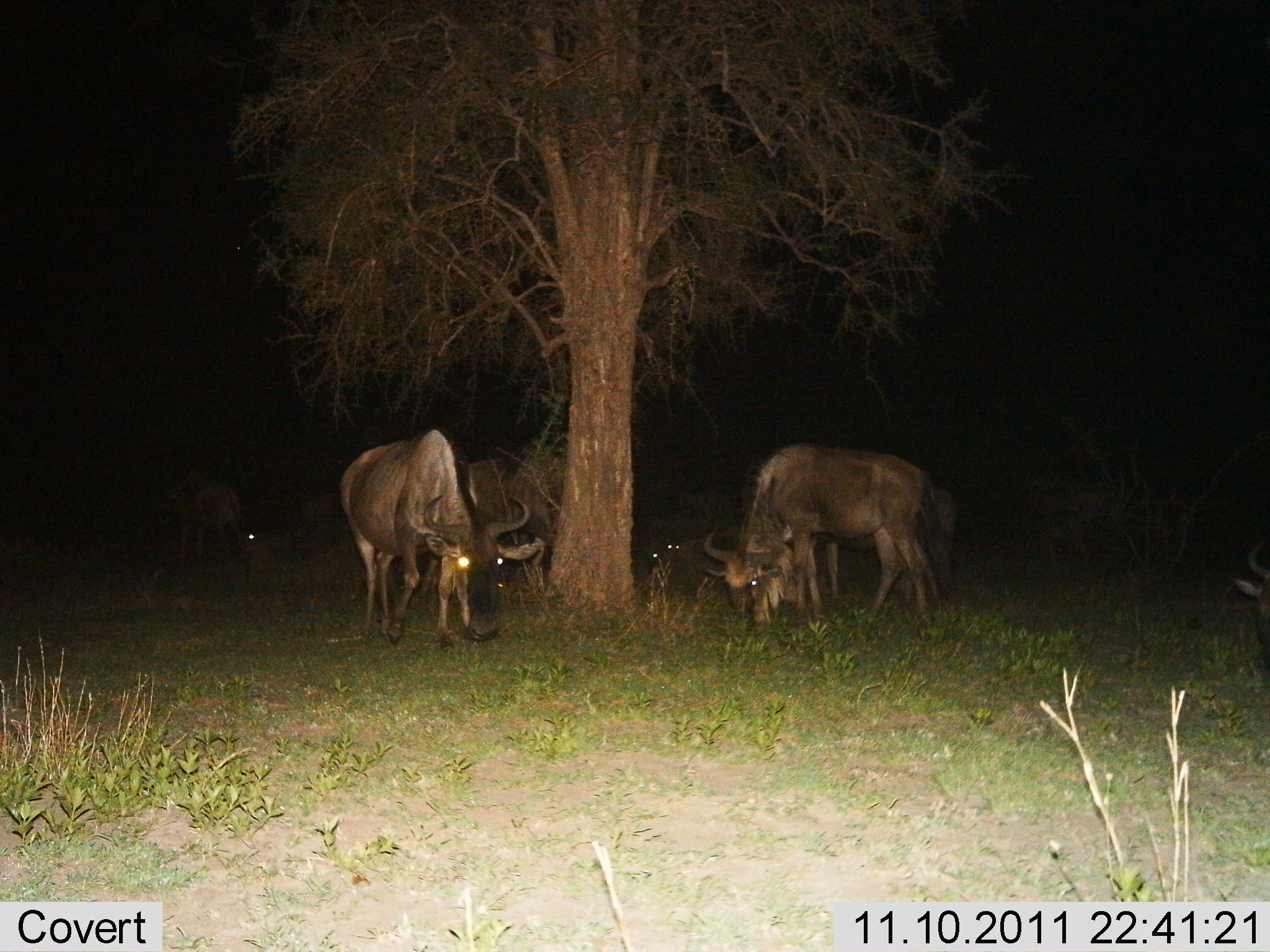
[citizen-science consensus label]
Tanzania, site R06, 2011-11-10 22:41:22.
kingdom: Animalia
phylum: Chordata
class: Mammalia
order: Artiodactyla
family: Bovidae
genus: Connochaetes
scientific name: Connochaetes taurinus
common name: blue wildebeest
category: wildebeest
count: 5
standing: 27%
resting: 13%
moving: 7%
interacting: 0%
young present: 0%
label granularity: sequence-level